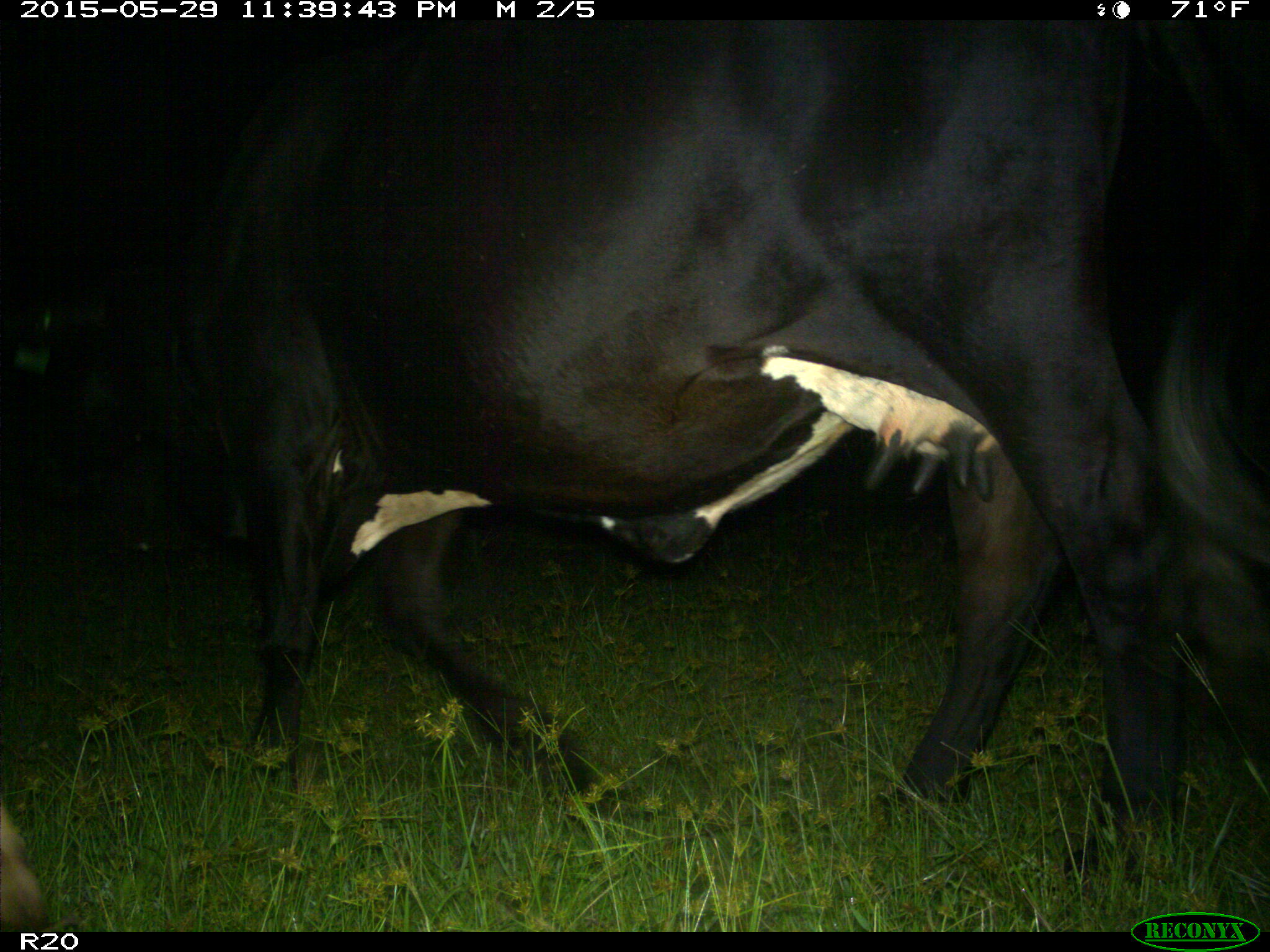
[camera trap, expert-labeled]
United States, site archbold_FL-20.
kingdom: Animalia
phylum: Chordata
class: Mammalia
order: Artiodactyla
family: Bovidae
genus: Bos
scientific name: Bos taurus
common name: domestic cow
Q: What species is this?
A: Bos taurus (domestic cow).